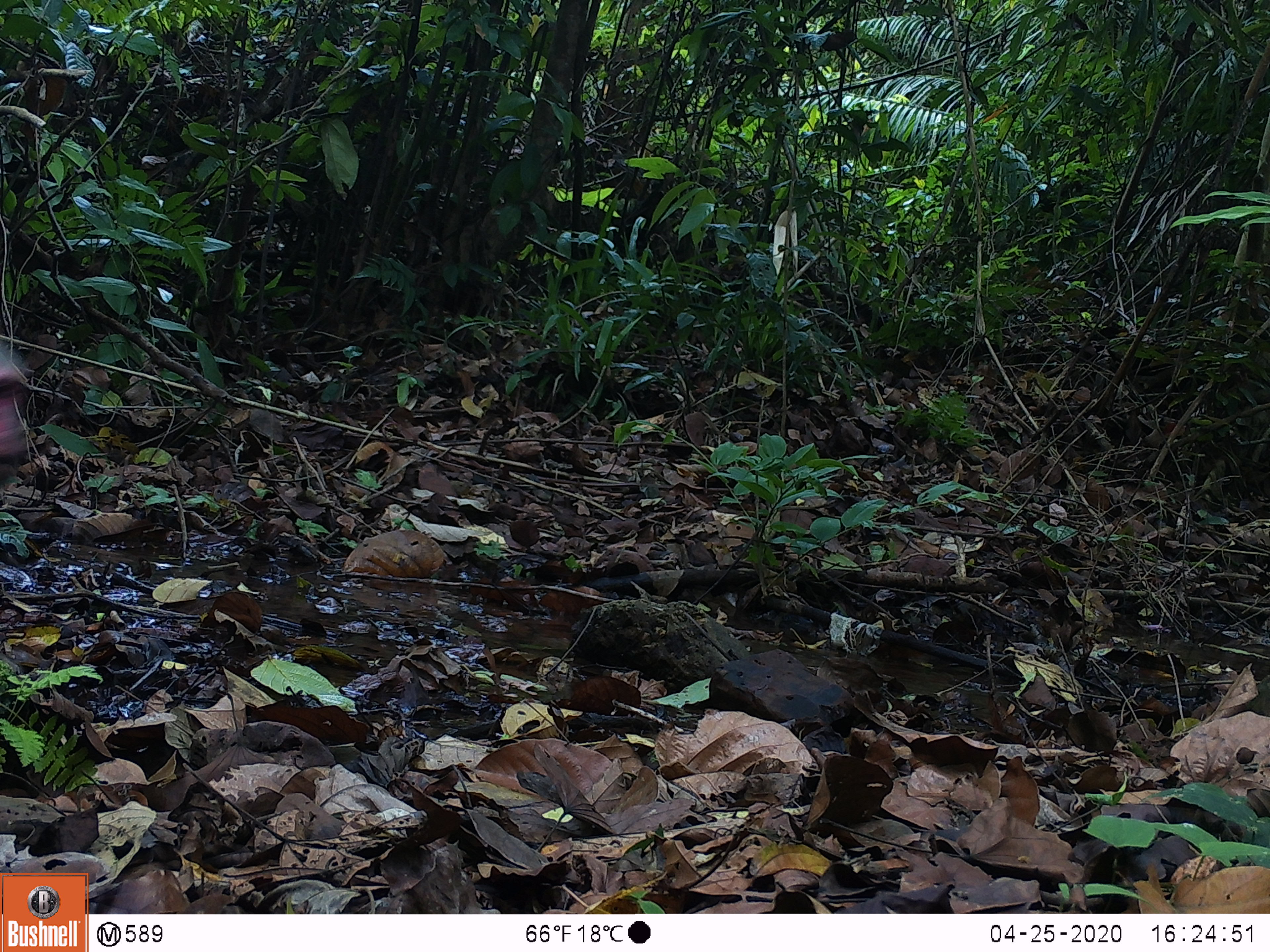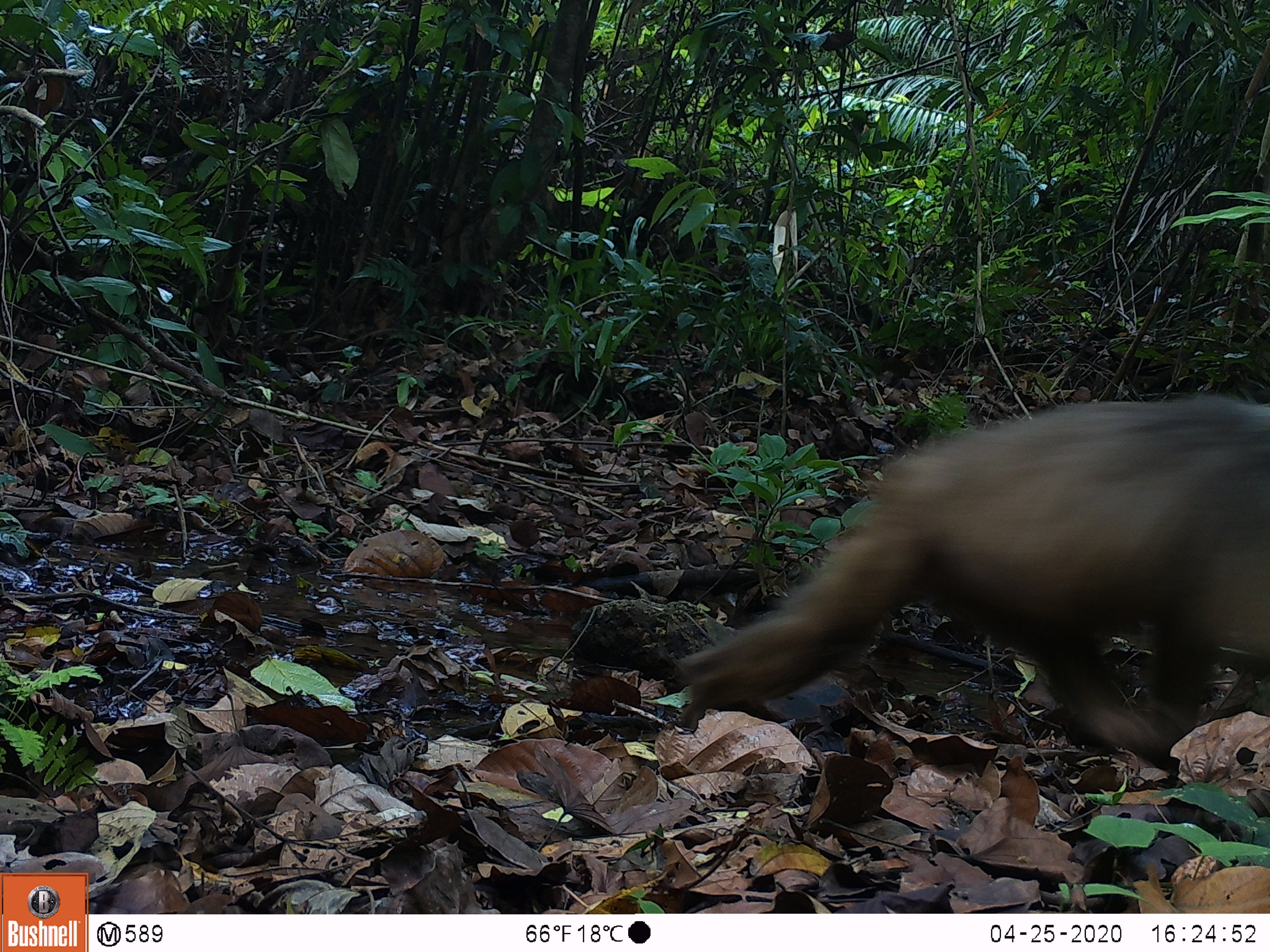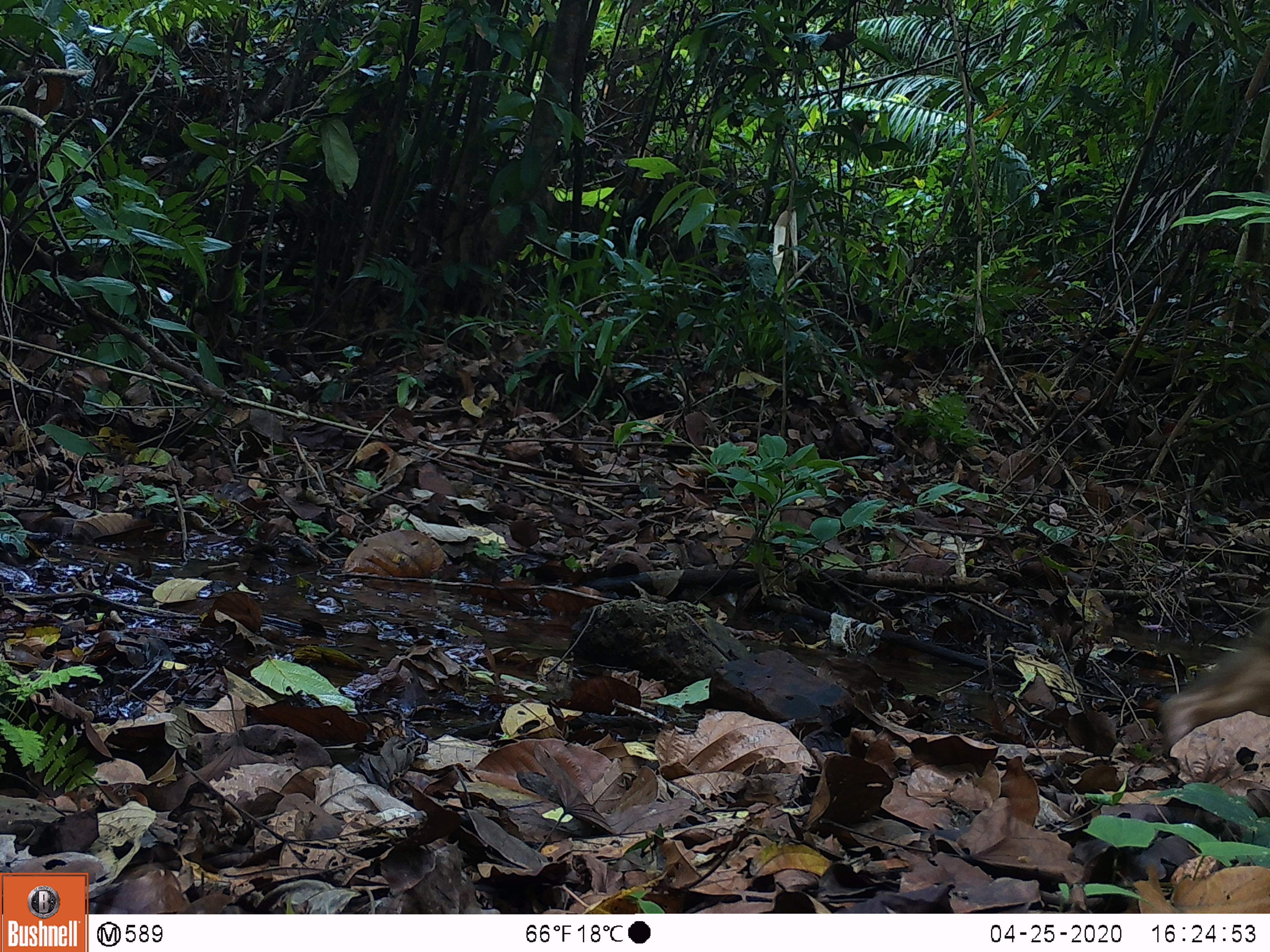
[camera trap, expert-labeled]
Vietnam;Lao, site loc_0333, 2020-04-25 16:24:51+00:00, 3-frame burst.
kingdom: Animalia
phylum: Chordata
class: Mammalia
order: Primates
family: Cercopithecidae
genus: Macaca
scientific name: Macaca arctoides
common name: stump-tailed macaque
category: stump tailed macaque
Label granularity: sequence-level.